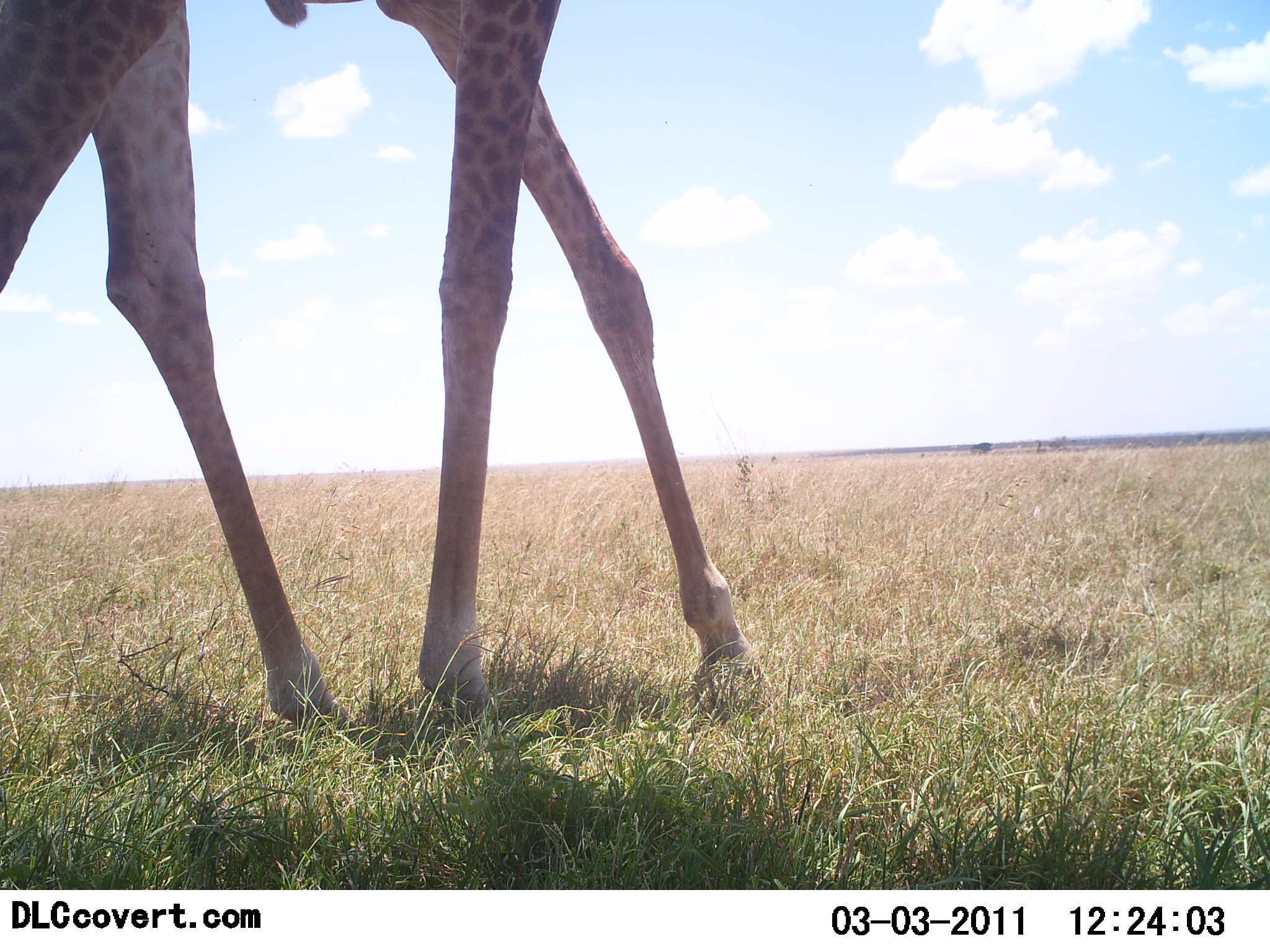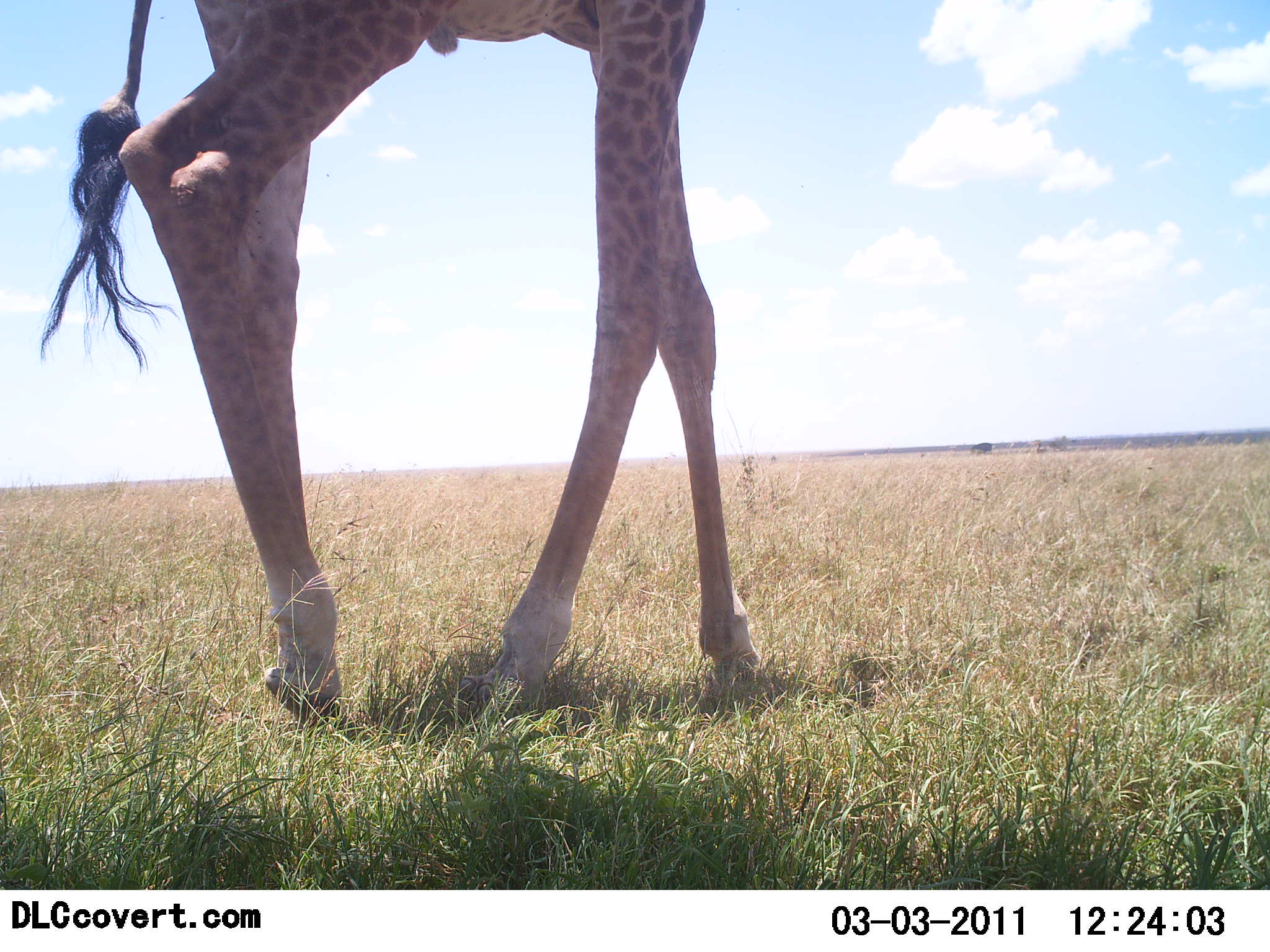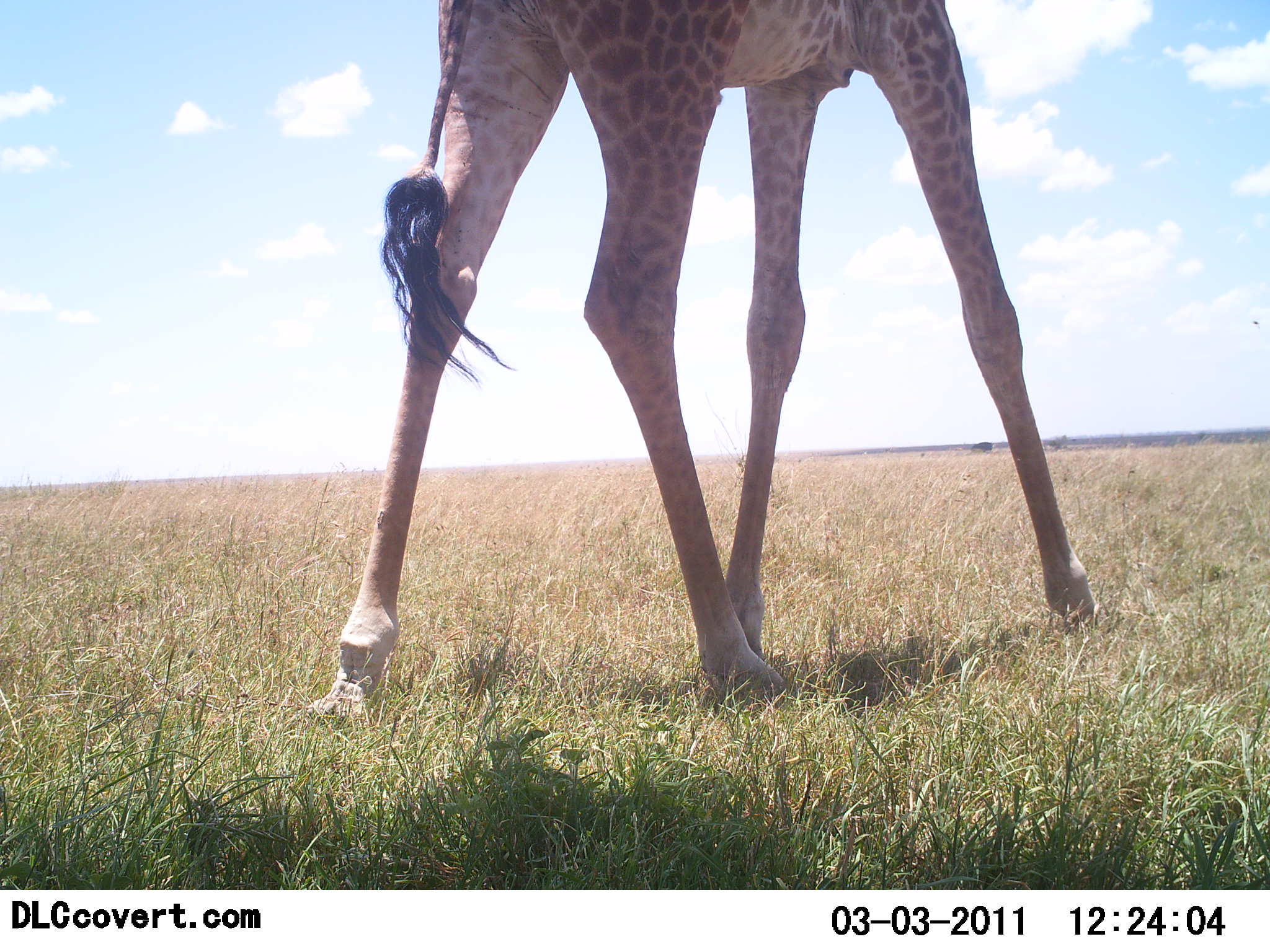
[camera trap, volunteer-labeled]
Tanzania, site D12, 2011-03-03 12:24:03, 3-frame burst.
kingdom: Animalia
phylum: Chordata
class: Mammalia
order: Artiodactyla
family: Giraffidae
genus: Giraffa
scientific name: Giraffa camelopardalis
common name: giraffe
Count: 1.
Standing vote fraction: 31%.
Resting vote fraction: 0%.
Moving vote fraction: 77%.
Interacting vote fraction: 0%.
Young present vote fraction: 0%.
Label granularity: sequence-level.